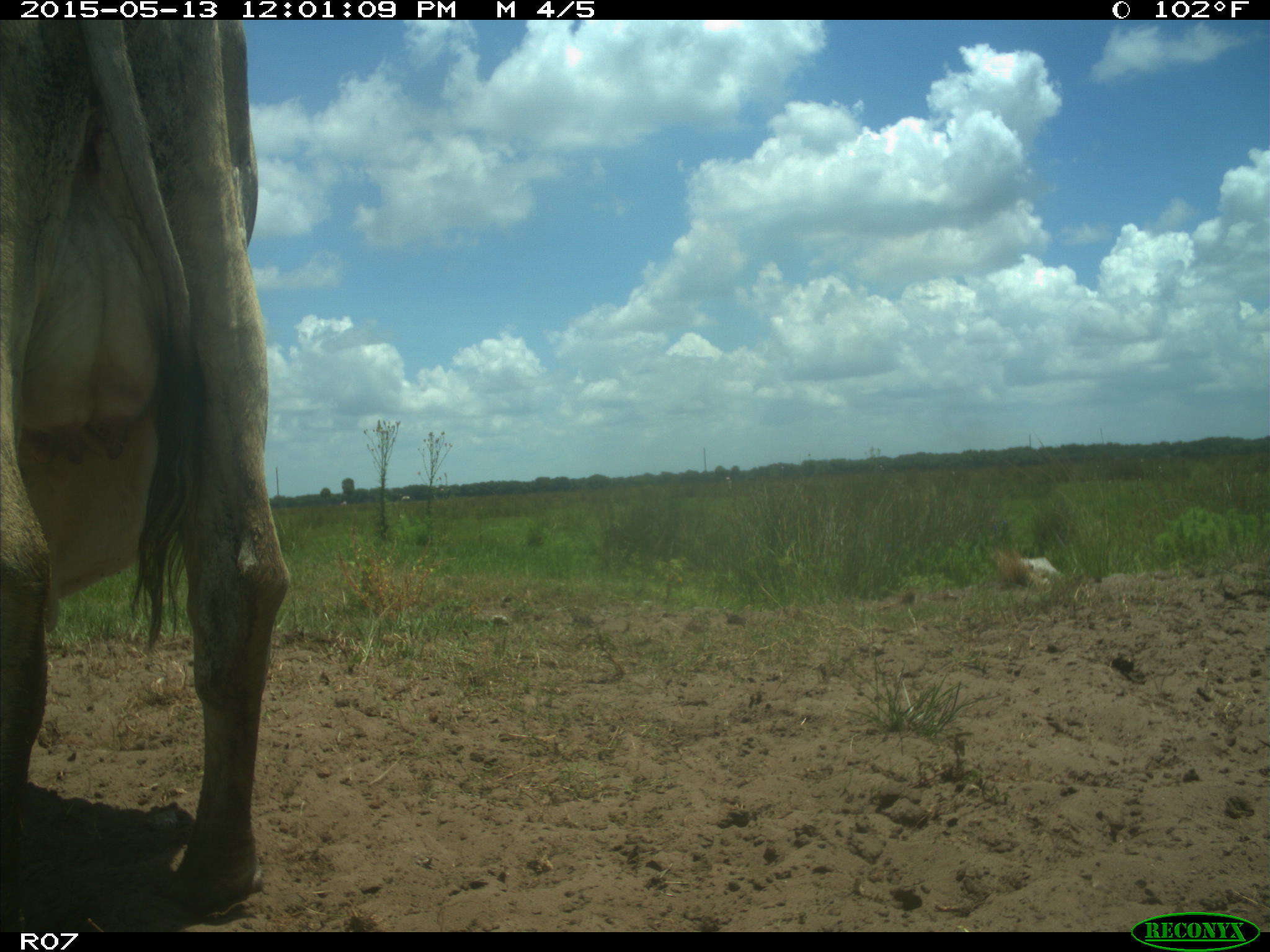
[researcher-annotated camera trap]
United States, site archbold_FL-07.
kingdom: Animalia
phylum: Chordata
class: Mammalia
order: Artiodactyla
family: Bovidae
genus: Bos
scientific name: Bos taurus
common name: domestic cow